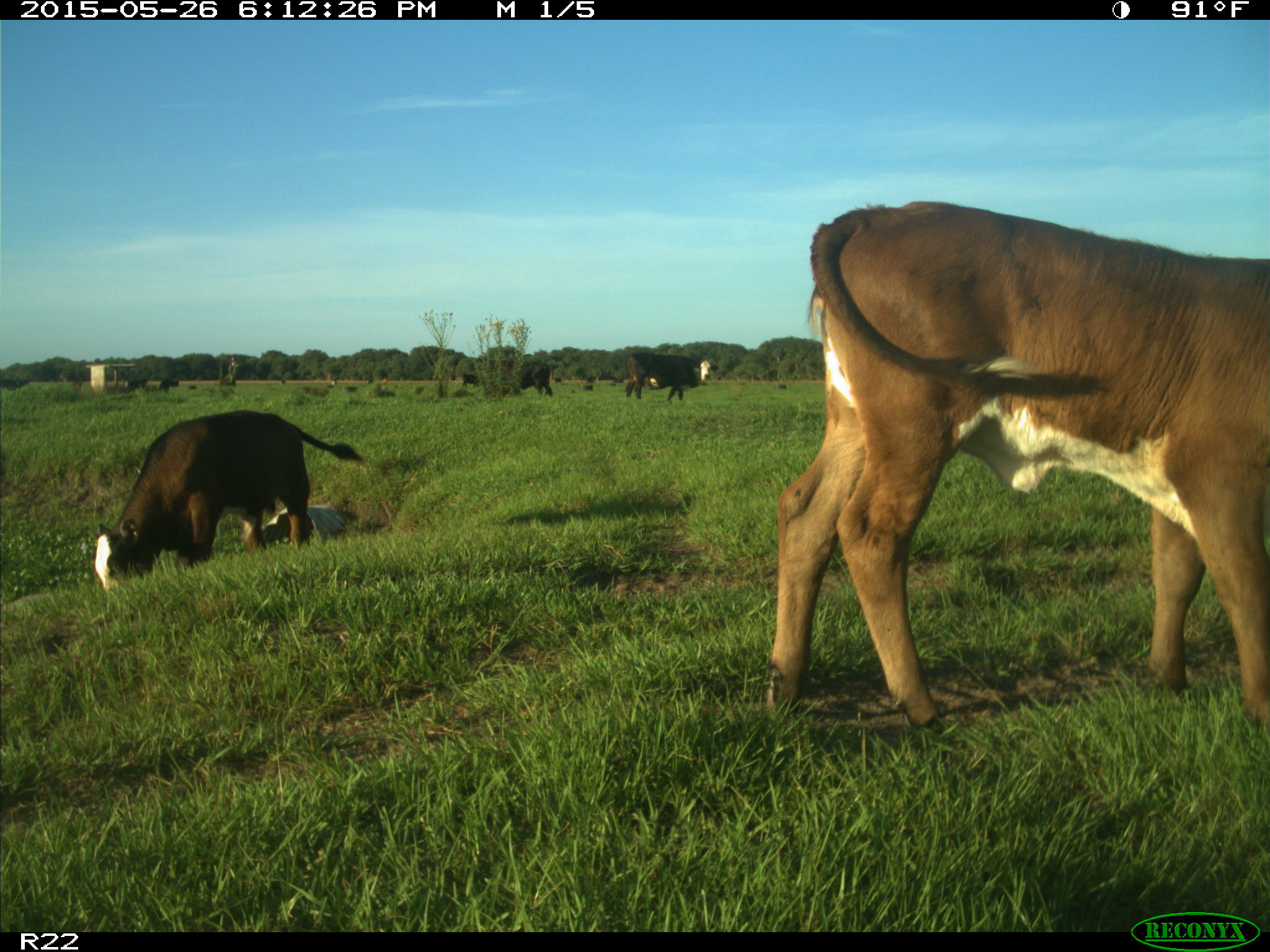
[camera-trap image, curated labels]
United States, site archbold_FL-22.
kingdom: Animalia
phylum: Chordata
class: Mammalia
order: Artiodactyla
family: Bovidae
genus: Bos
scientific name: Bos taurus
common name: domestic cow